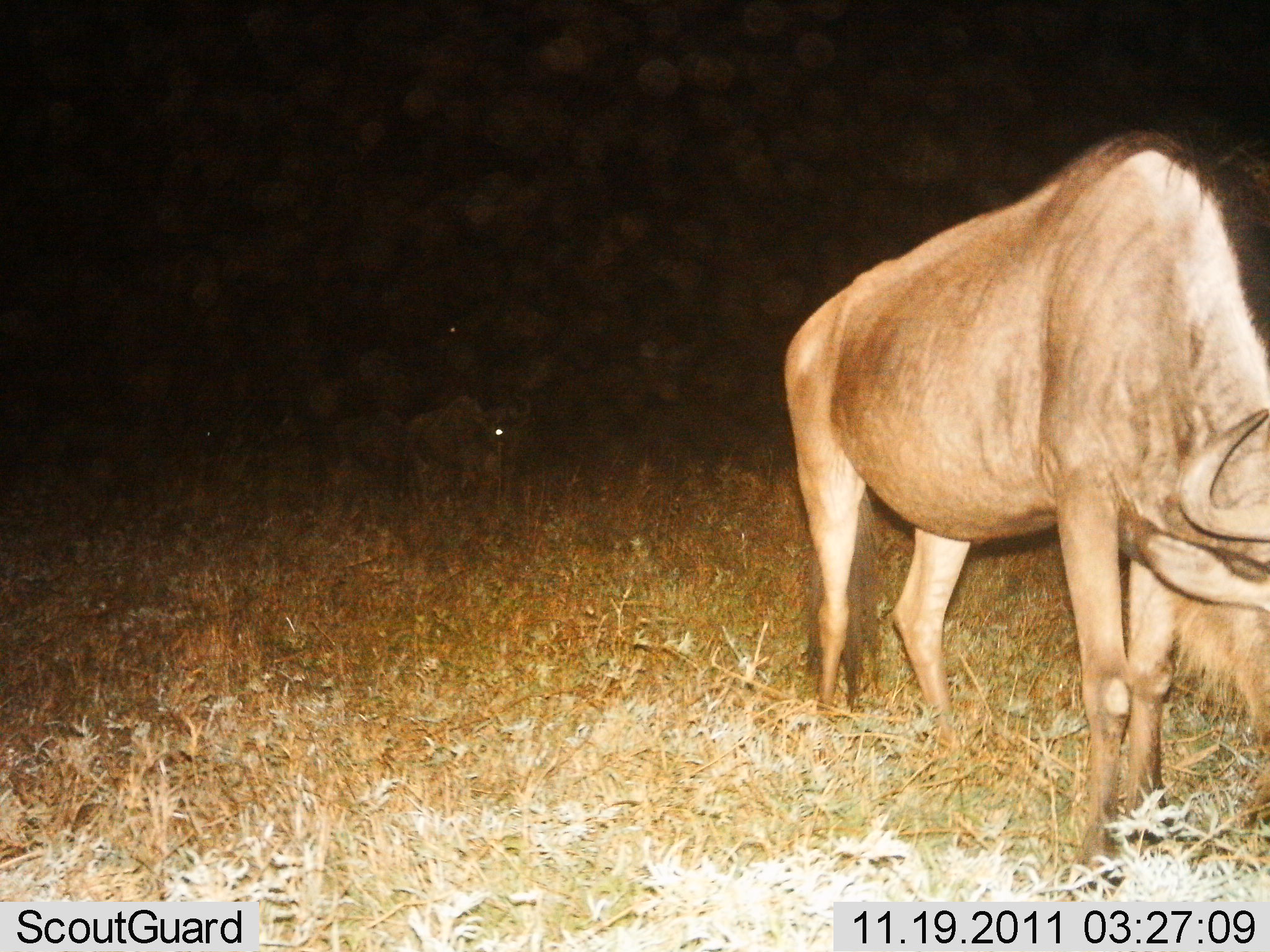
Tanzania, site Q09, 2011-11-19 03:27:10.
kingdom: Animalia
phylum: Chordata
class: Mammalia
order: Artiodactyla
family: Bovidae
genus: Connochaetes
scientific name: Connochaetes taurinus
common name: blue wildebeest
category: wildebeest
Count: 2.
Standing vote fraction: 50%.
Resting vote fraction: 0%.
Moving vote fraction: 12%.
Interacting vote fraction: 0%.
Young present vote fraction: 0%.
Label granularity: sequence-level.